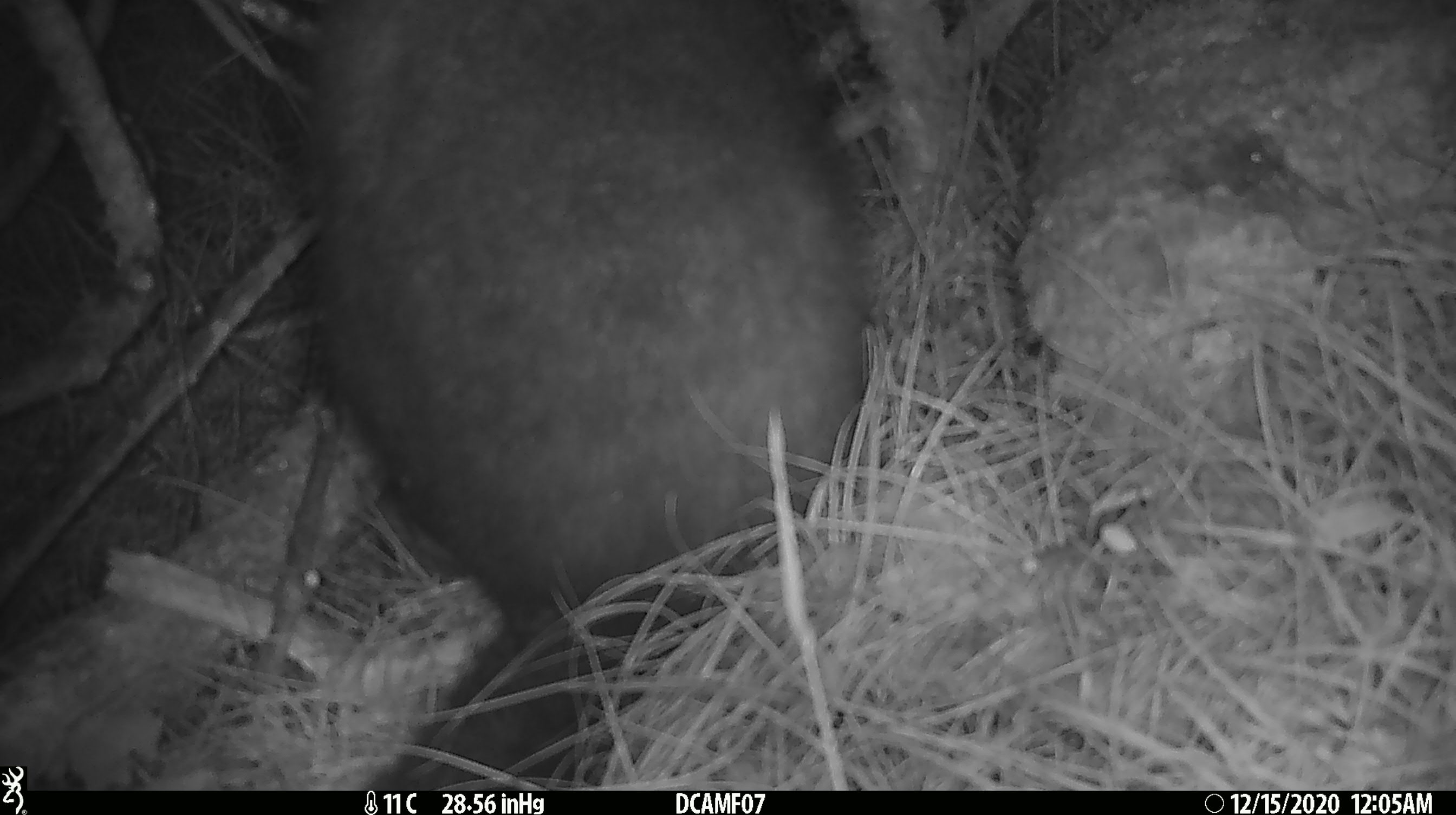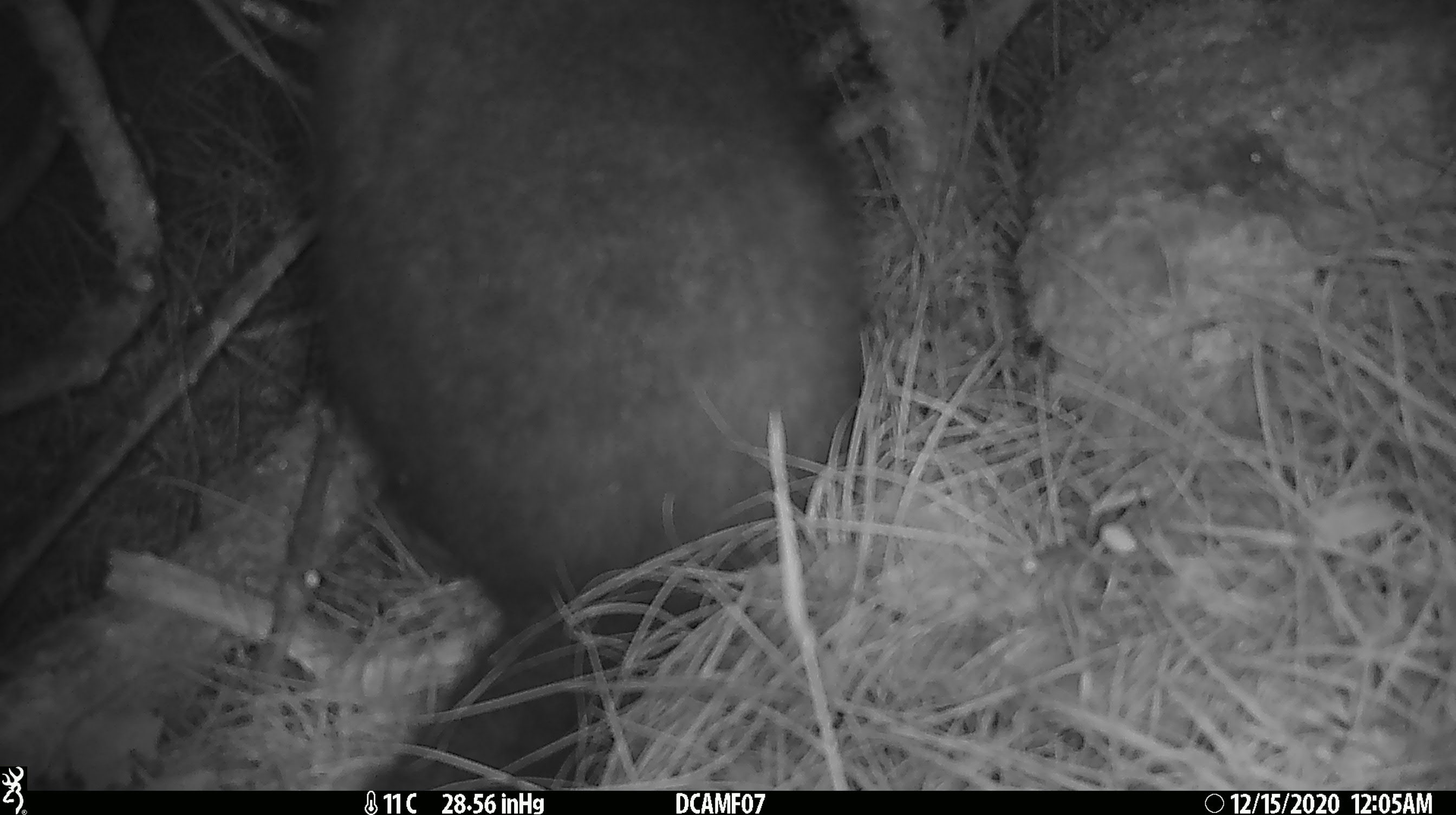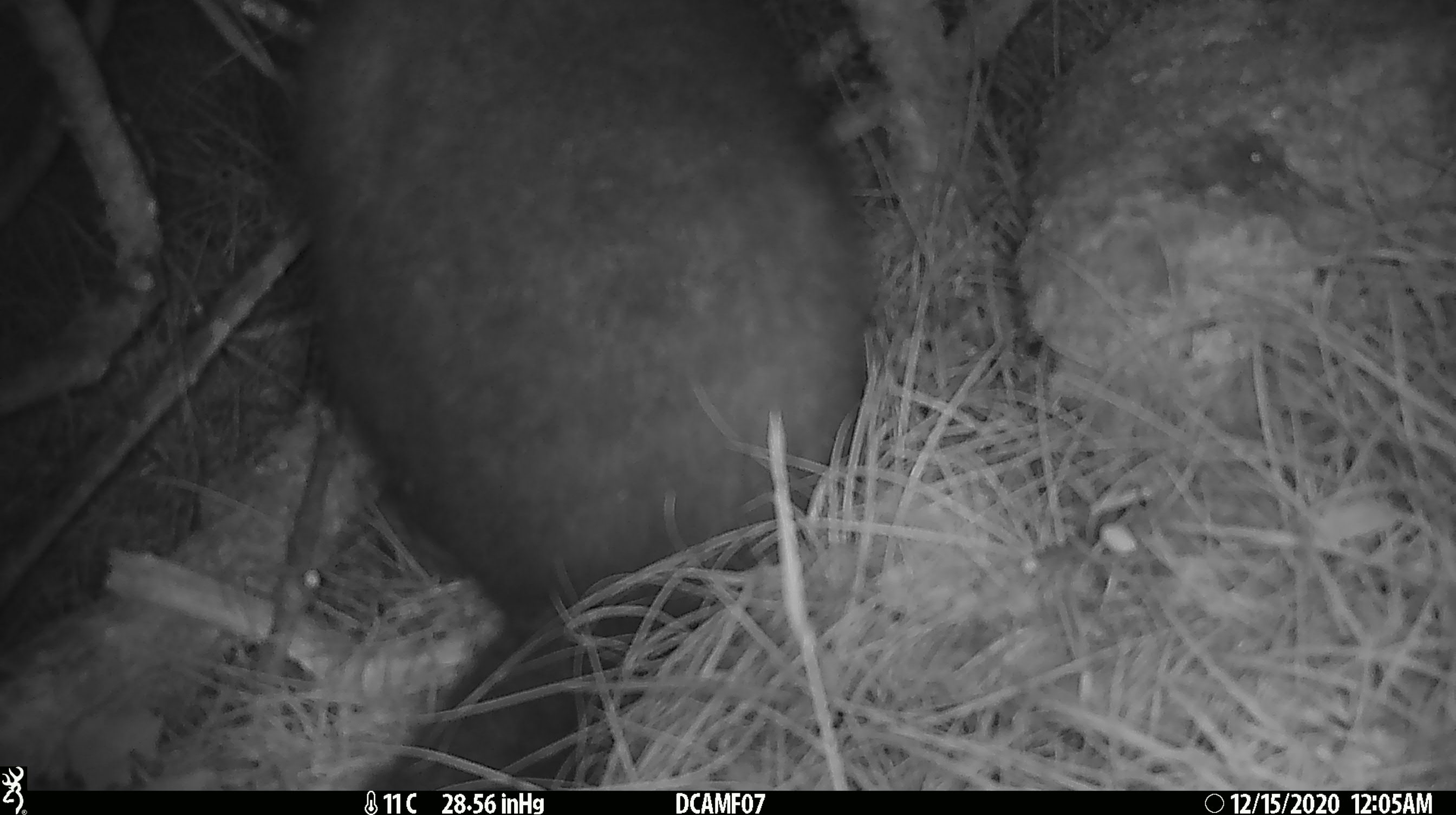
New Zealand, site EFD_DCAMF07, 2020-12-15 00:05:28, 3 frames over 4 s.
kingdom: Animalia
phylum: Chordata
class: Mammalia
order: Diprotodontia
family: Phalangeridae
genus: Trichosurus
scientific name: Trichosurus vulpecula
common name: common brushtail possum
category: possum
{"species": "possum (common brushtail possum) (Trichosurus vulpecula)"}